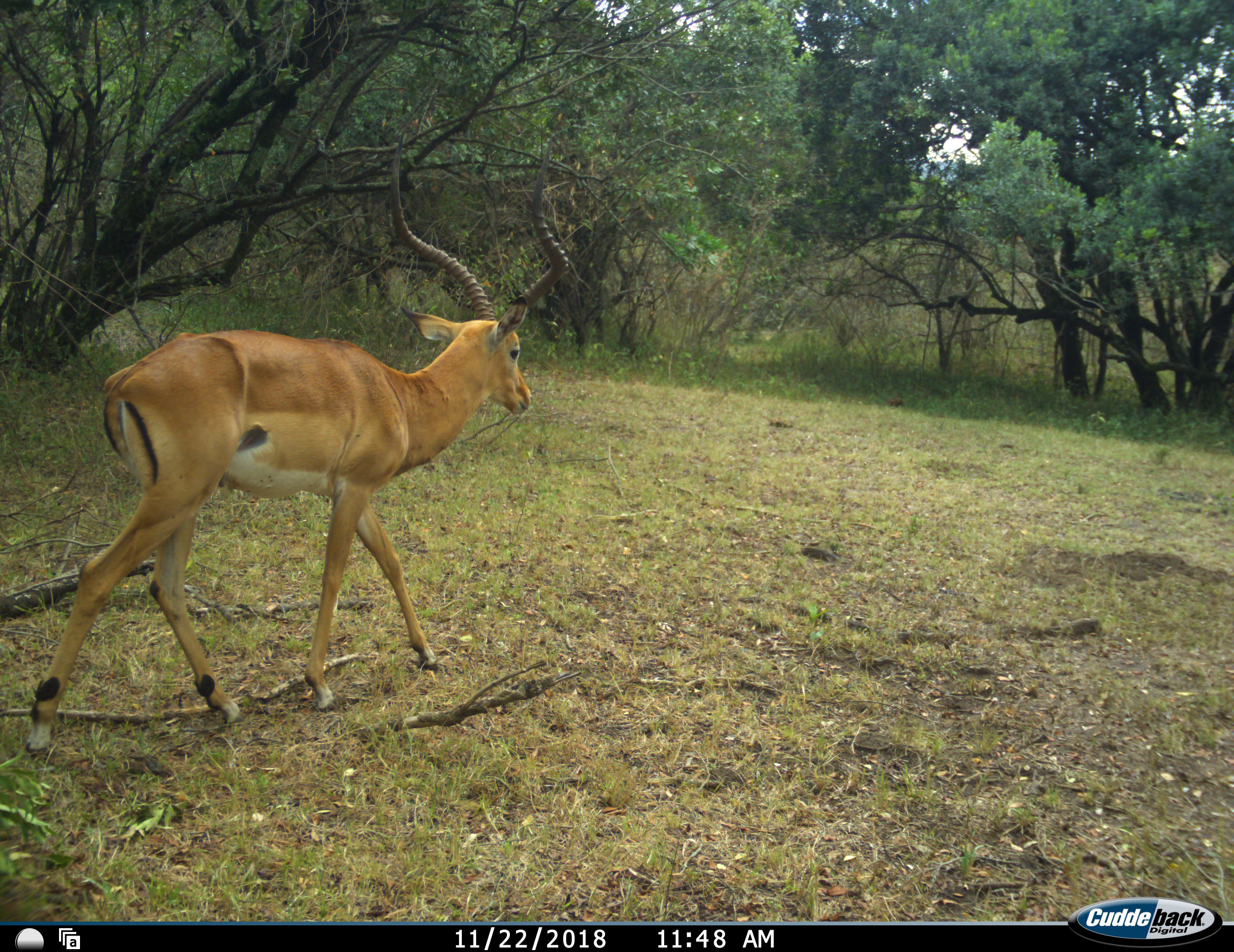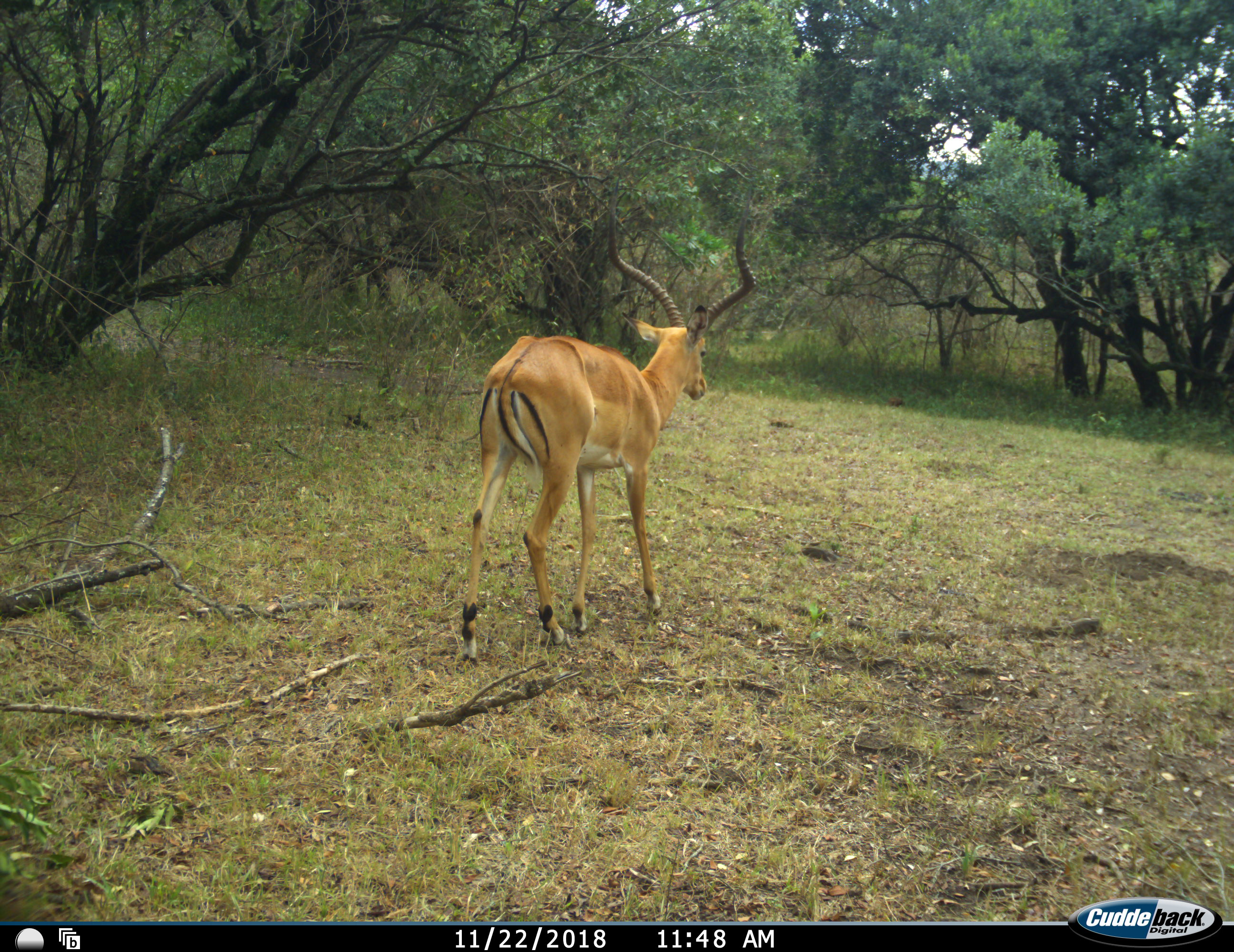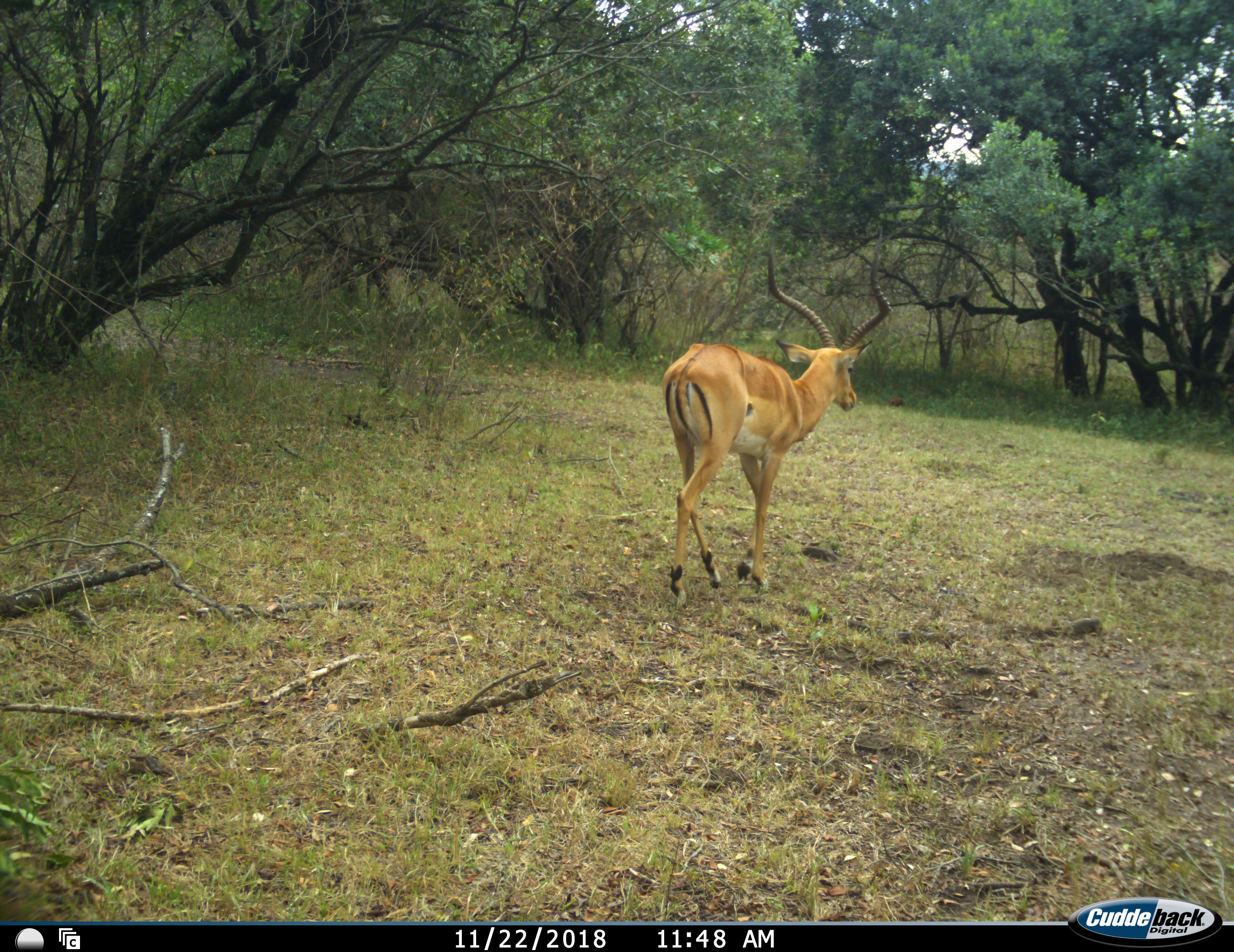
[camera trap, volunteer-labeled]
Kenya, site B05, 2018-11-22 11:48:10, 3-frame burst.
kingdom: Animalia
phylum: Chordata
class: Mammalia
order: Artiodactyla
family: Bovidae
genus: Aepyceros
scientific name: Aepyceros melampus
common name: impala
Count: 1.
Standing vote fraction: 0%.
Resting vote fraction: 0%.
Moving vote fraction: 100%.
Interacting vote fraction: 0%.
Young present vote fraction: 0%.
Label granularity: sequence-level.